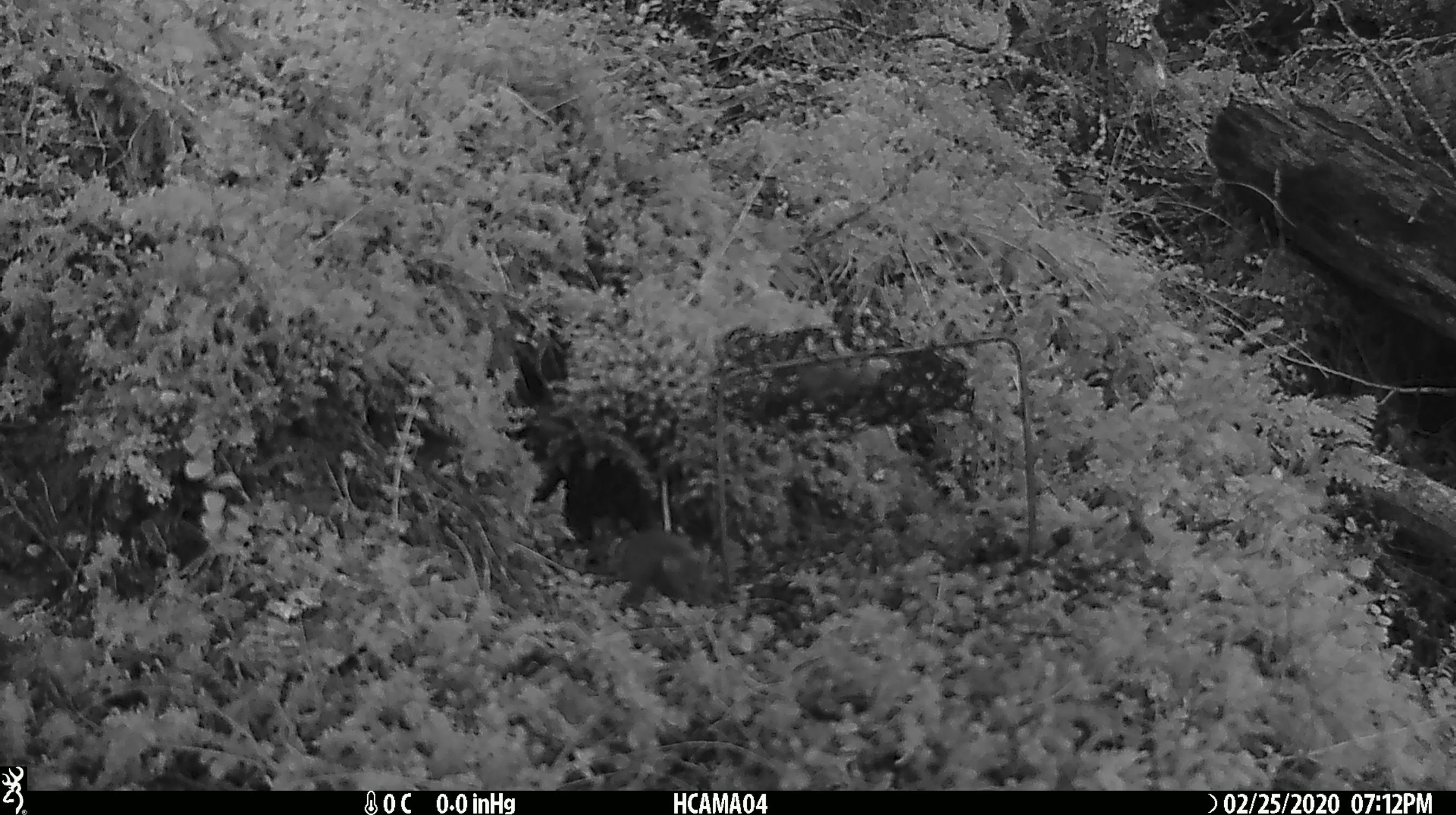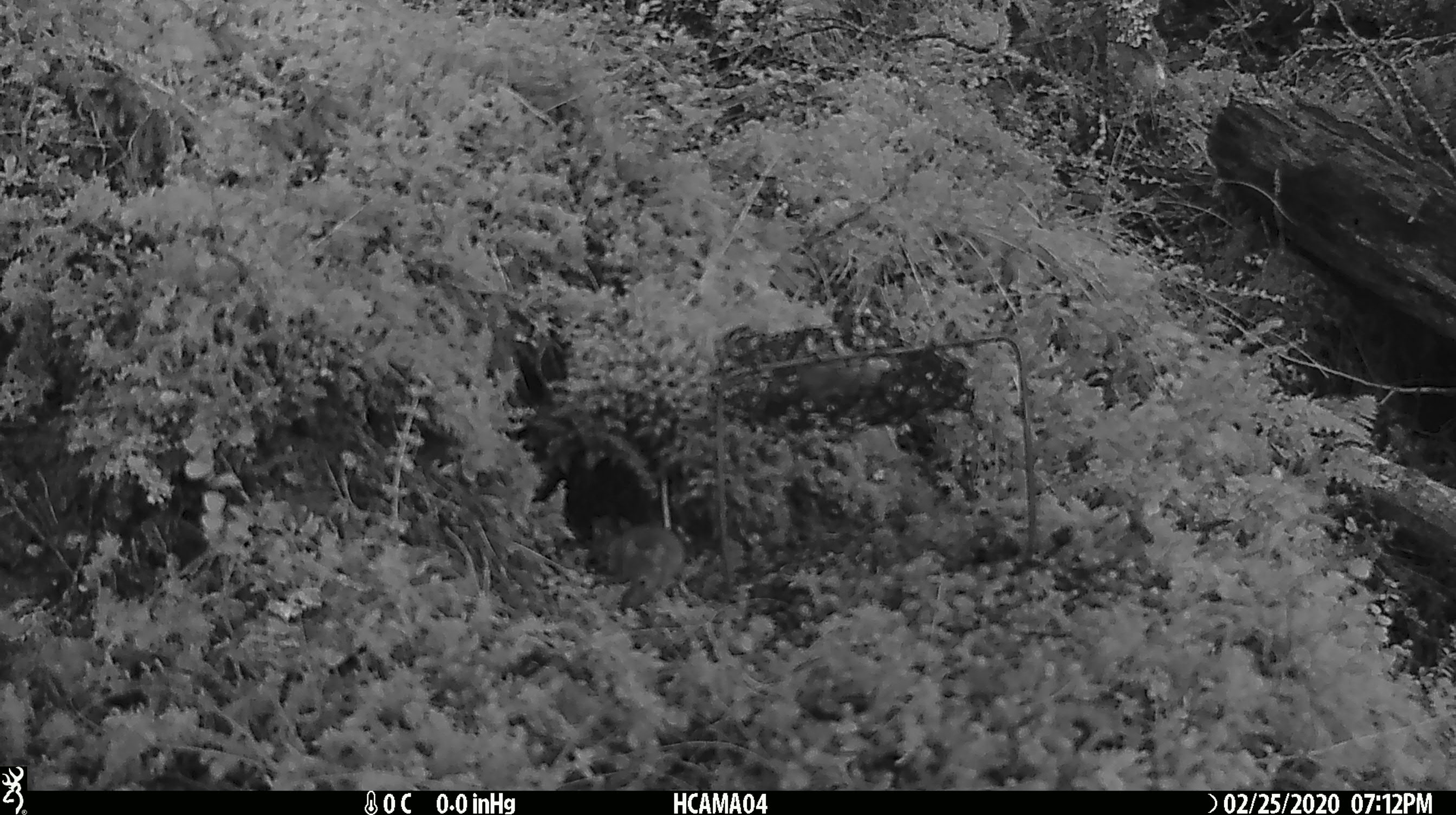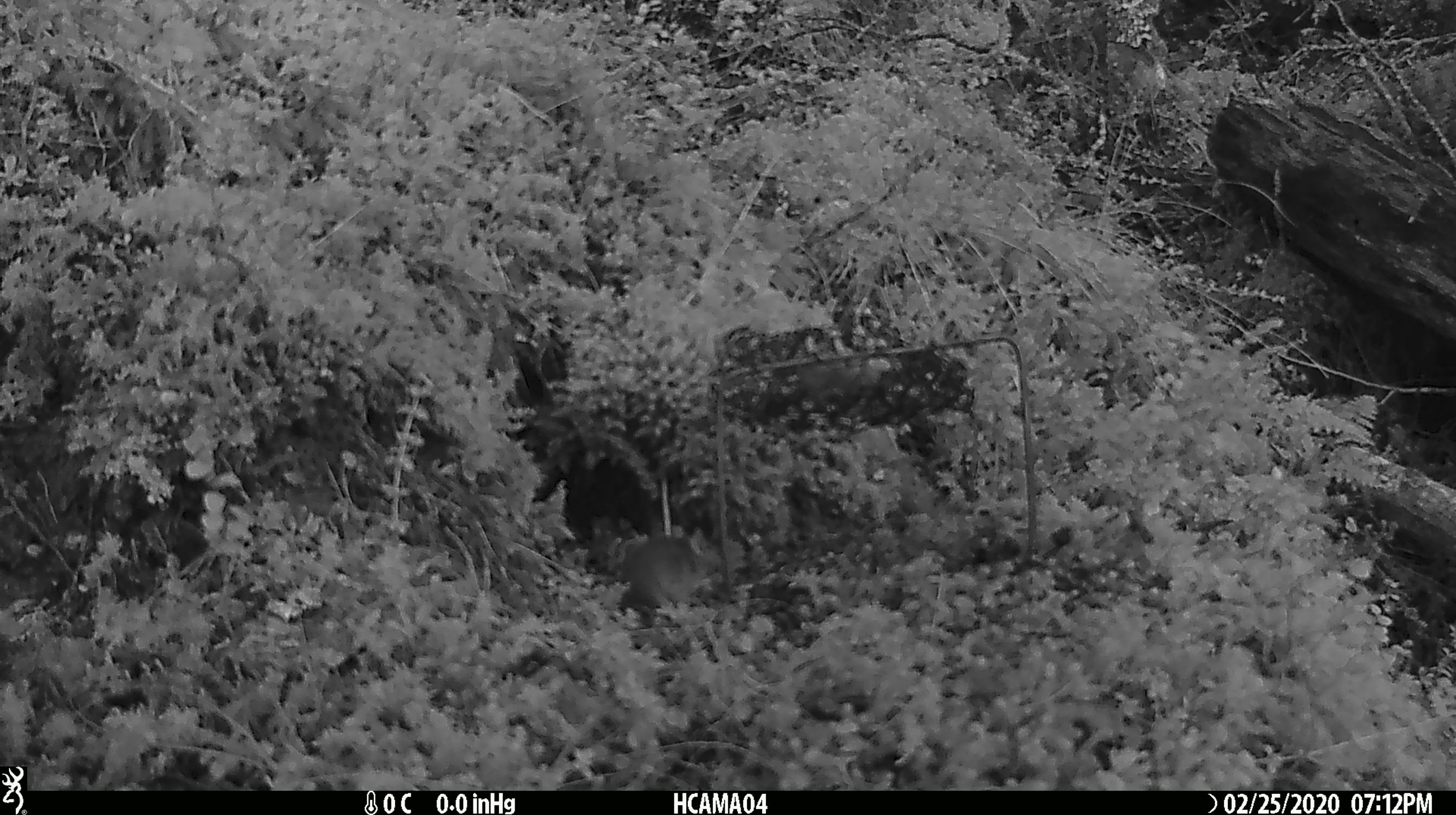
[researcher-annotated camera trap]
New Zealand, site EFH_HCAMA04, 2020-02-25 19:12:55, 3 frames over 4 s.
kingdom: Animalia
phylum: Chordata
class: Mammalia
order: Rodentia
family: Muridae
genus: Mus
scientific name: Mus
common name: mouse